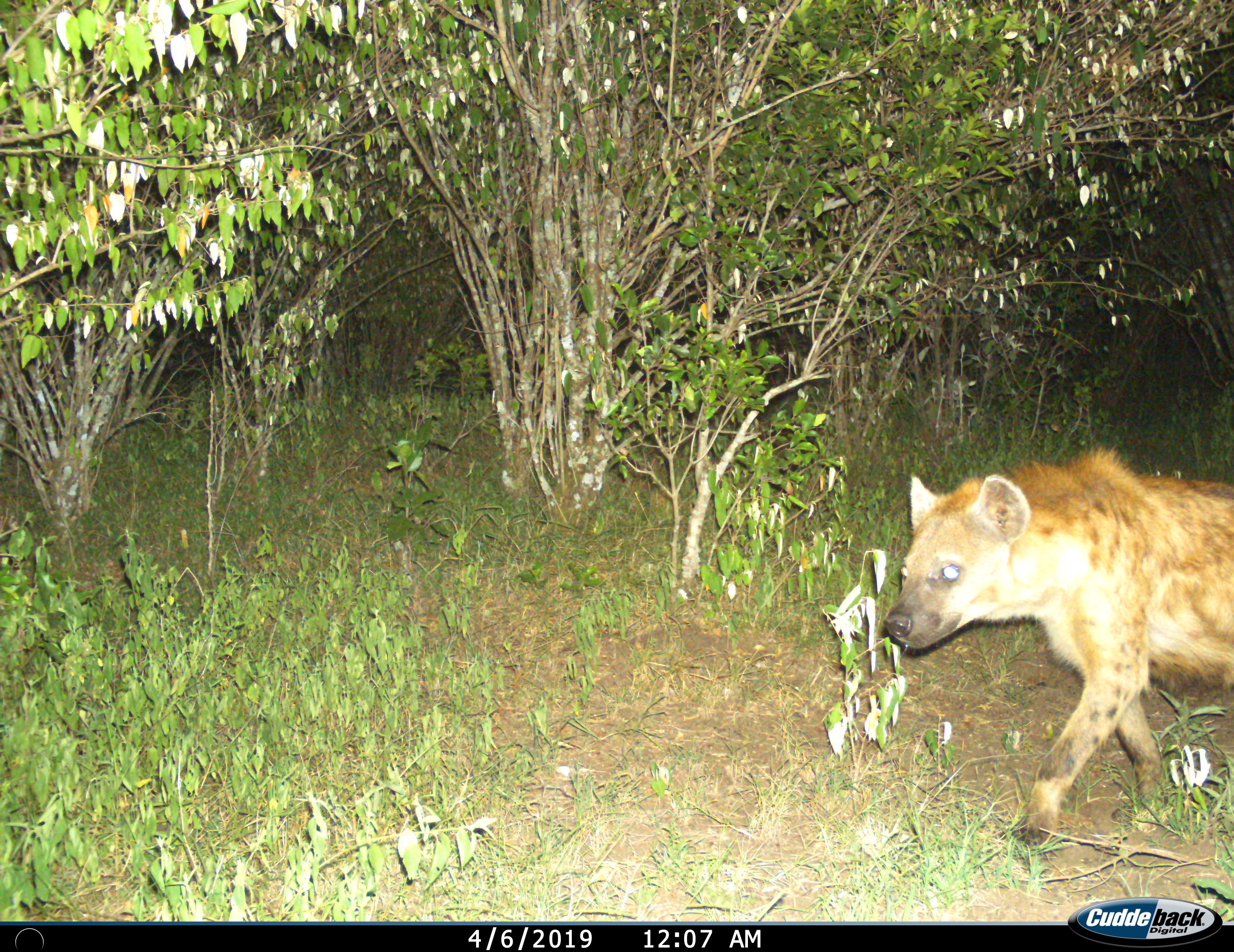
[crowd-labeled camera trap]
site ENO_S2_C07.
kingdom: Animalia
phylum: Chordata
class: Mammalia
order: Carnivora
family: Hyaenidae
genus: Crocuta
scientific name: Crocuta crocuta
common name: spotted hyena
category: hyenaspotted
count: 1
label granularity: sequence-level